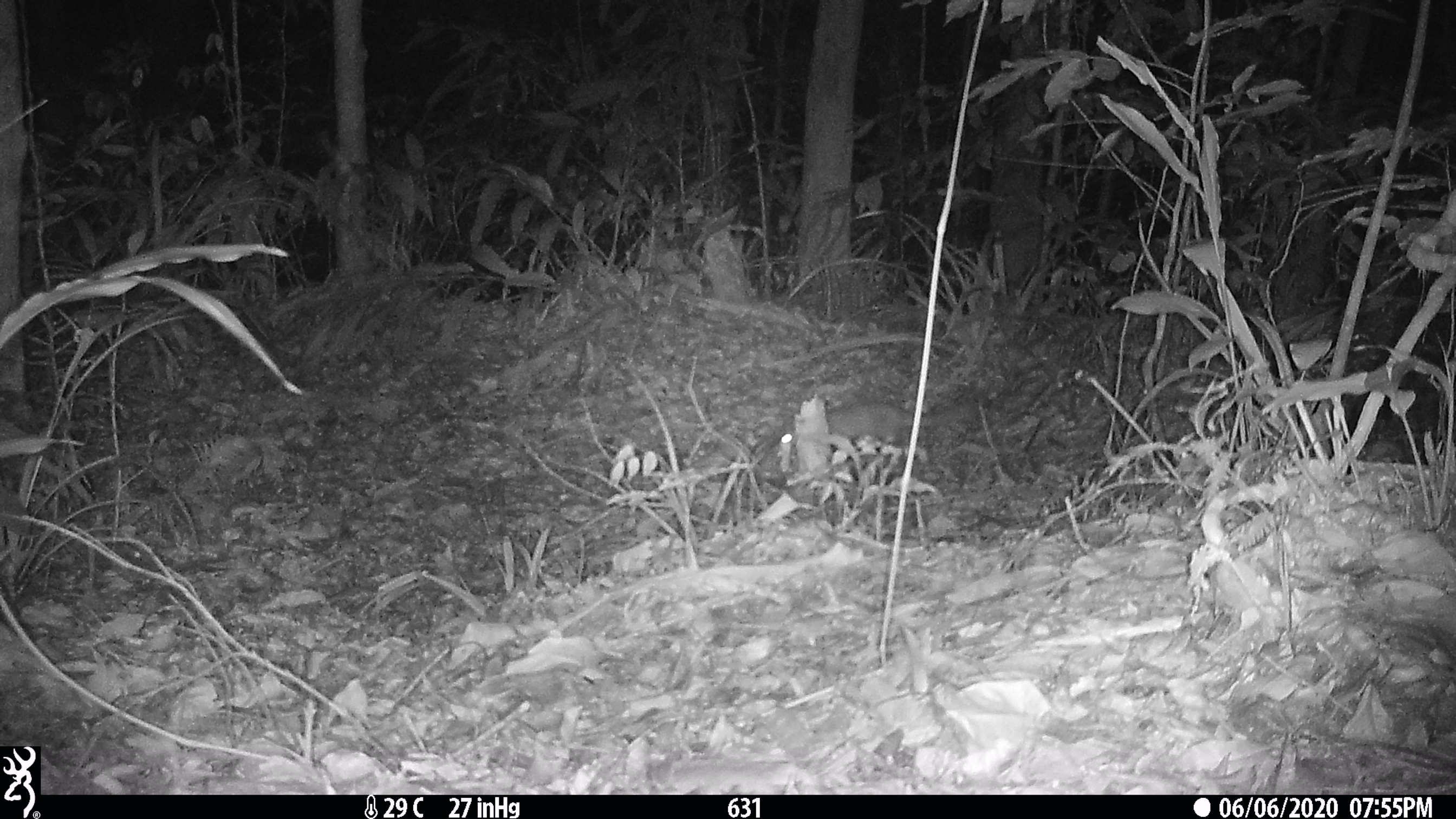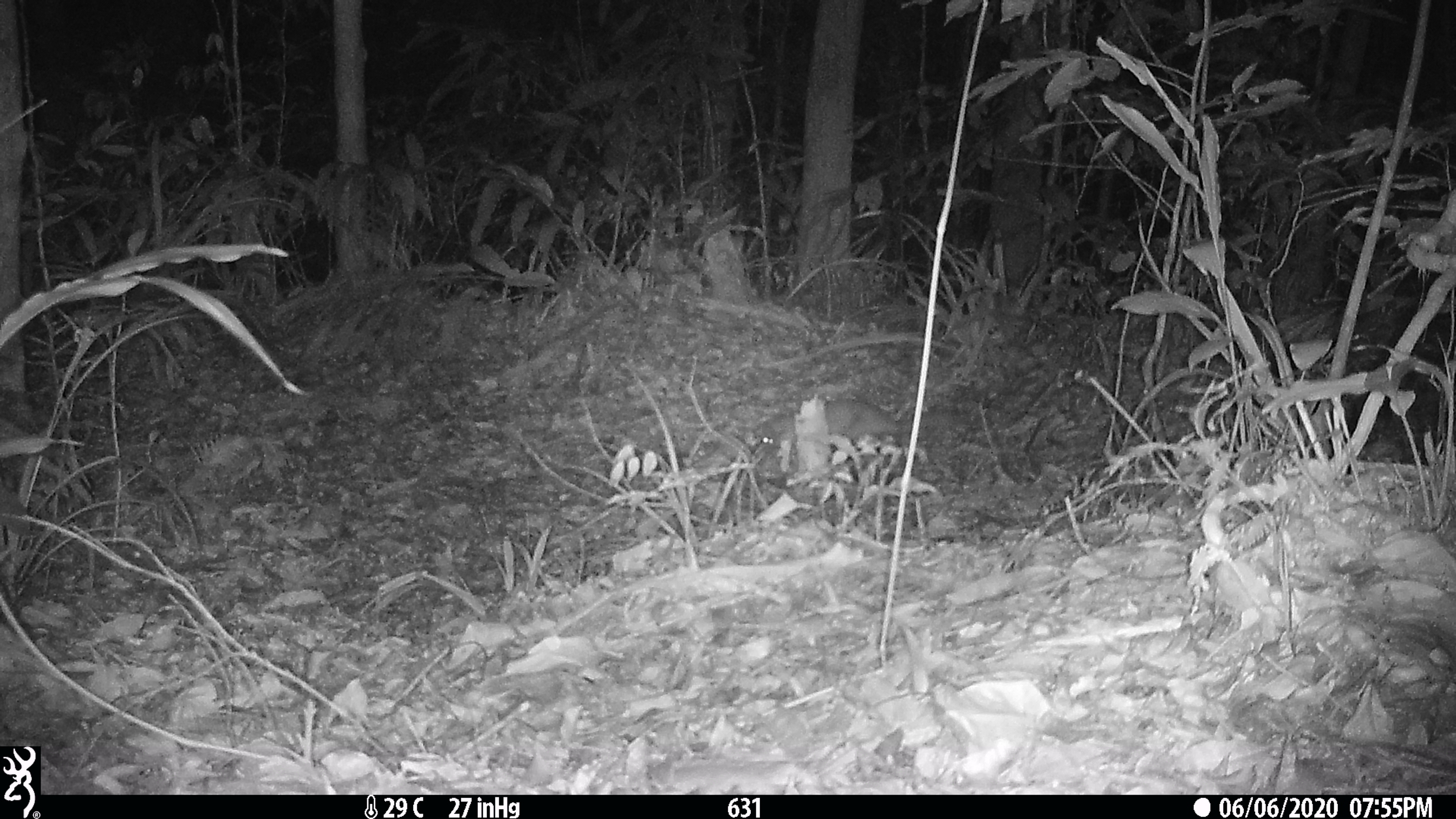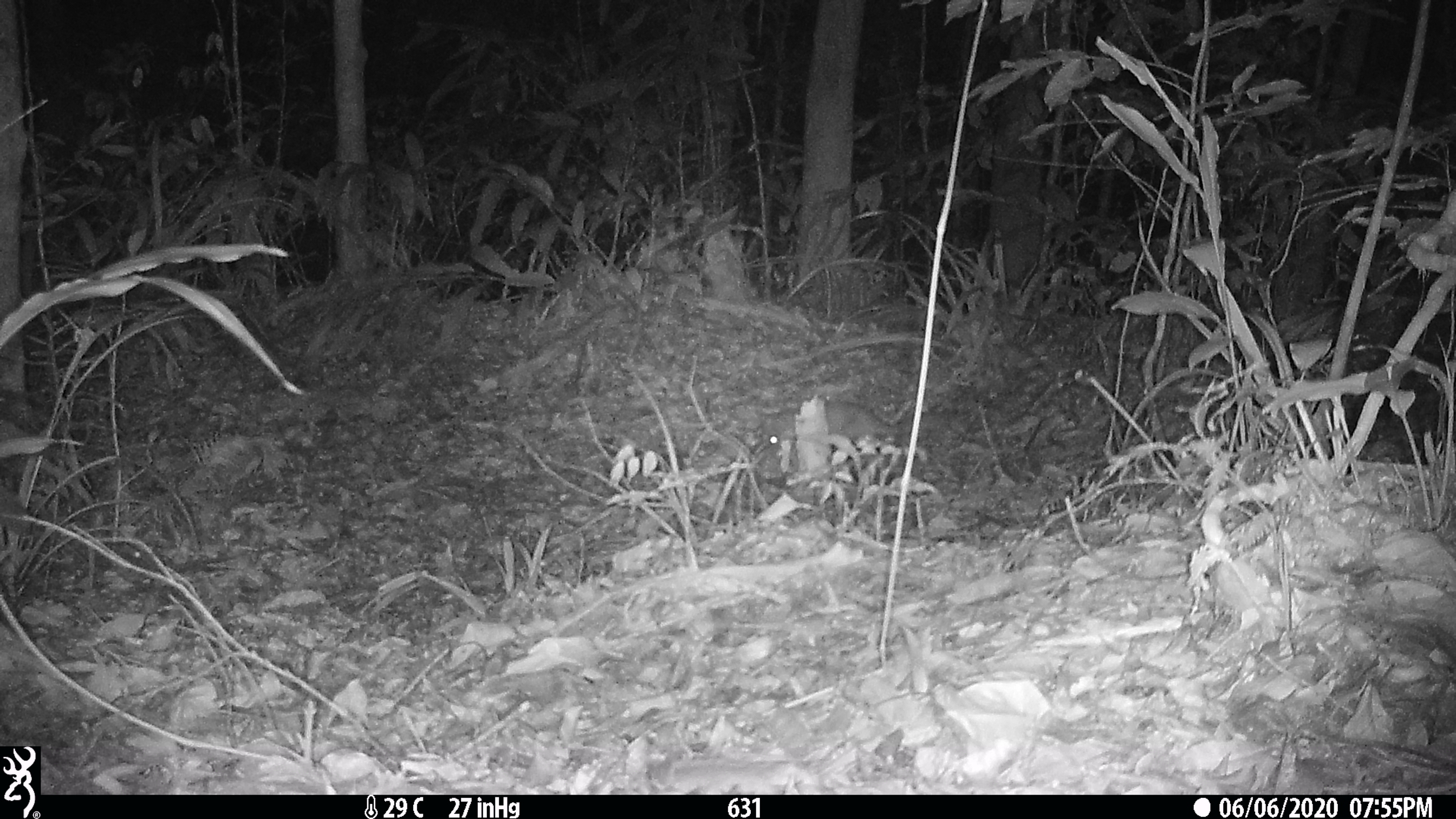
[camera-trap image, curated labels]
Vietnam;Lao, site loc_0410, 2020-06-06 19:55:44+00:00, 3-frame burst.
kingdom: Animalia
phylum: Chordata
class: Mammalia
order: Carnivora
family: Mustelidae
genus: Melogale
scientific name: Melogale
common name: ferret badger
Ferret badger (Melogale). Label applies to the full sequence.